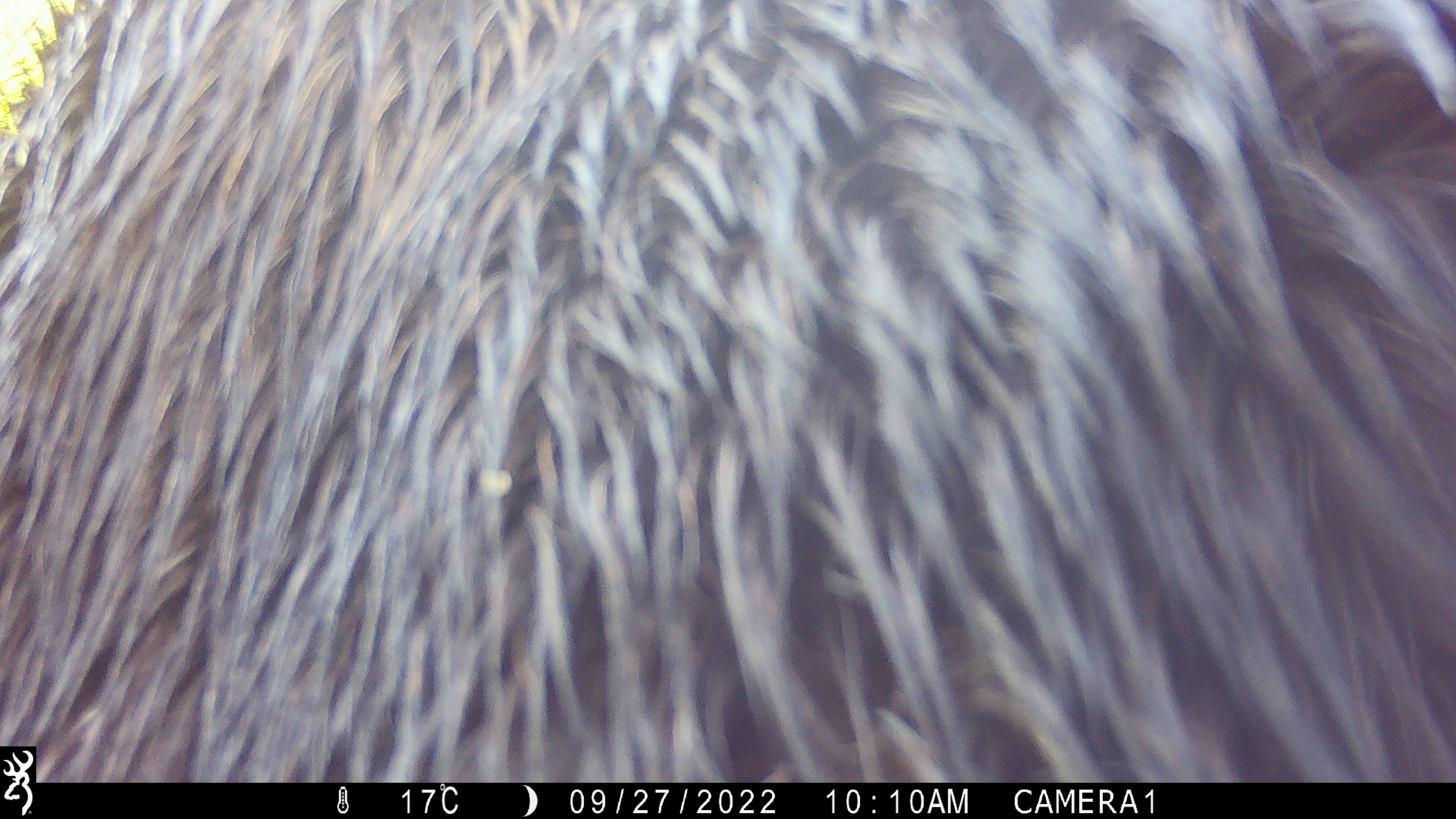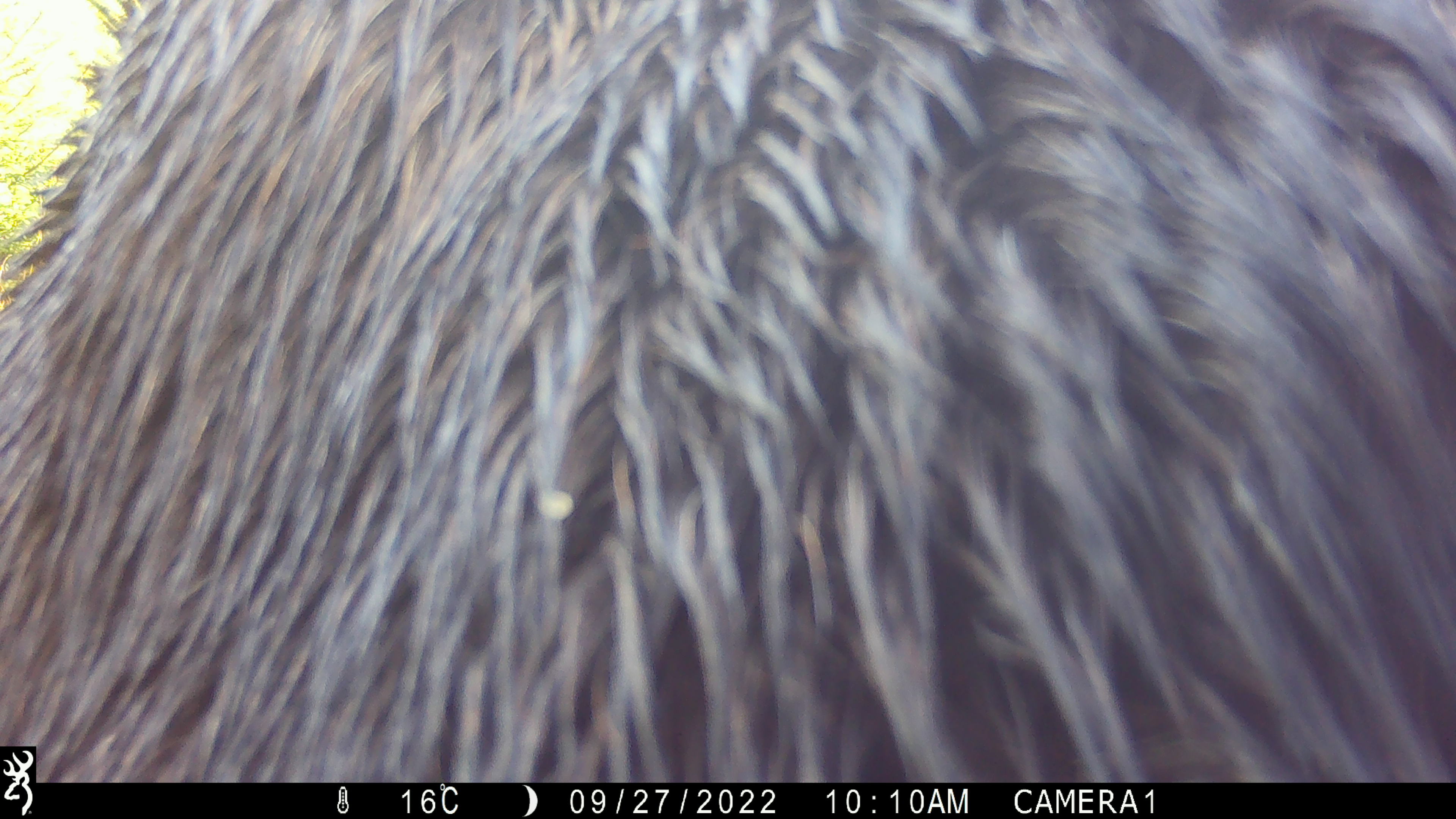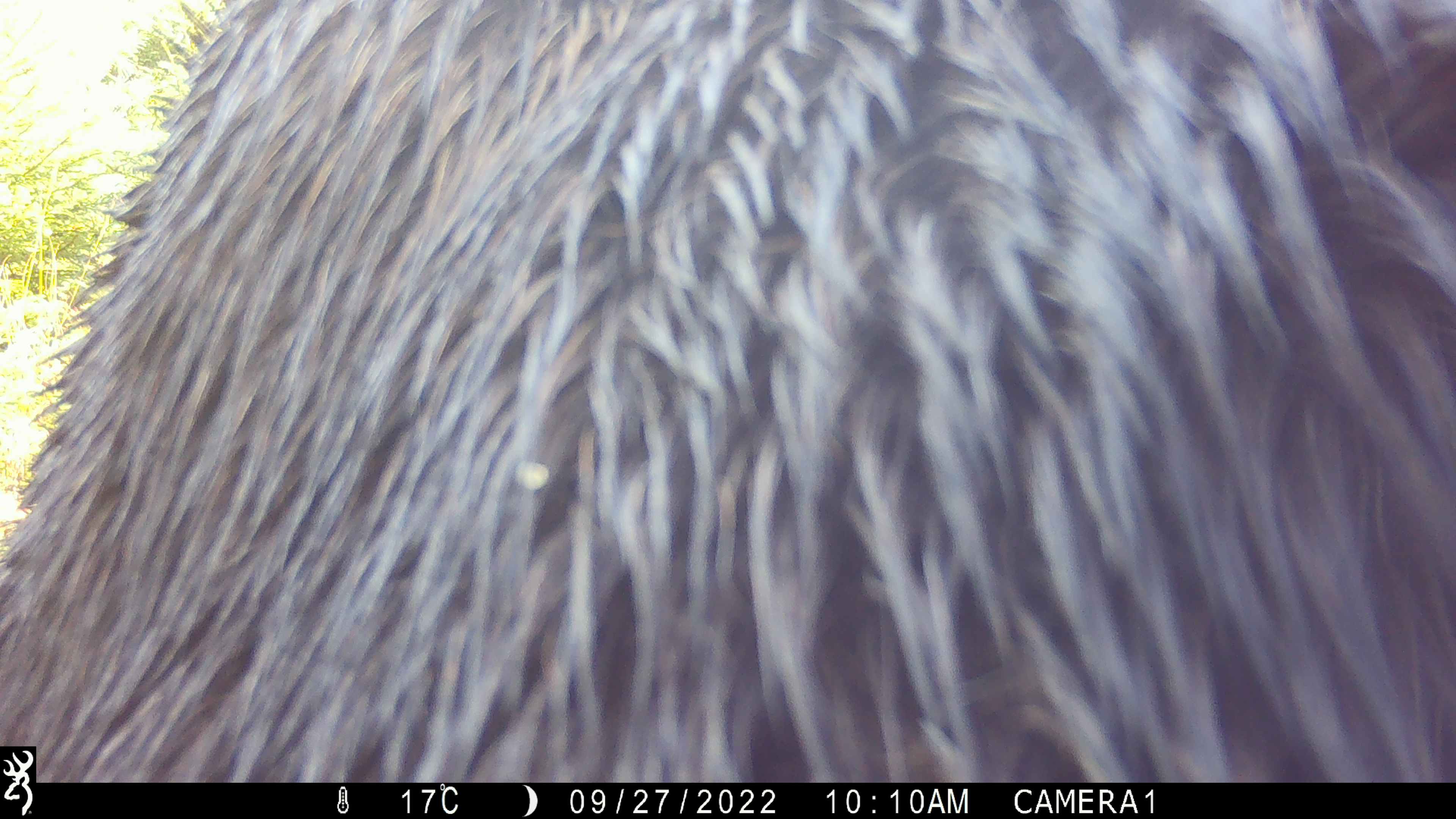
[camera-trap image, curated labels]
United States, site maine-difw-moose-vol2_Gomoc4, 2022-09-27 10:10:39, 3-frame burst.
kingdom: Animalia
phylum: Chordata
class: Mammalia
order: Artiodactyla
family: Cervidae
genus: Alces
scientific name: Alces alces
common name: moose